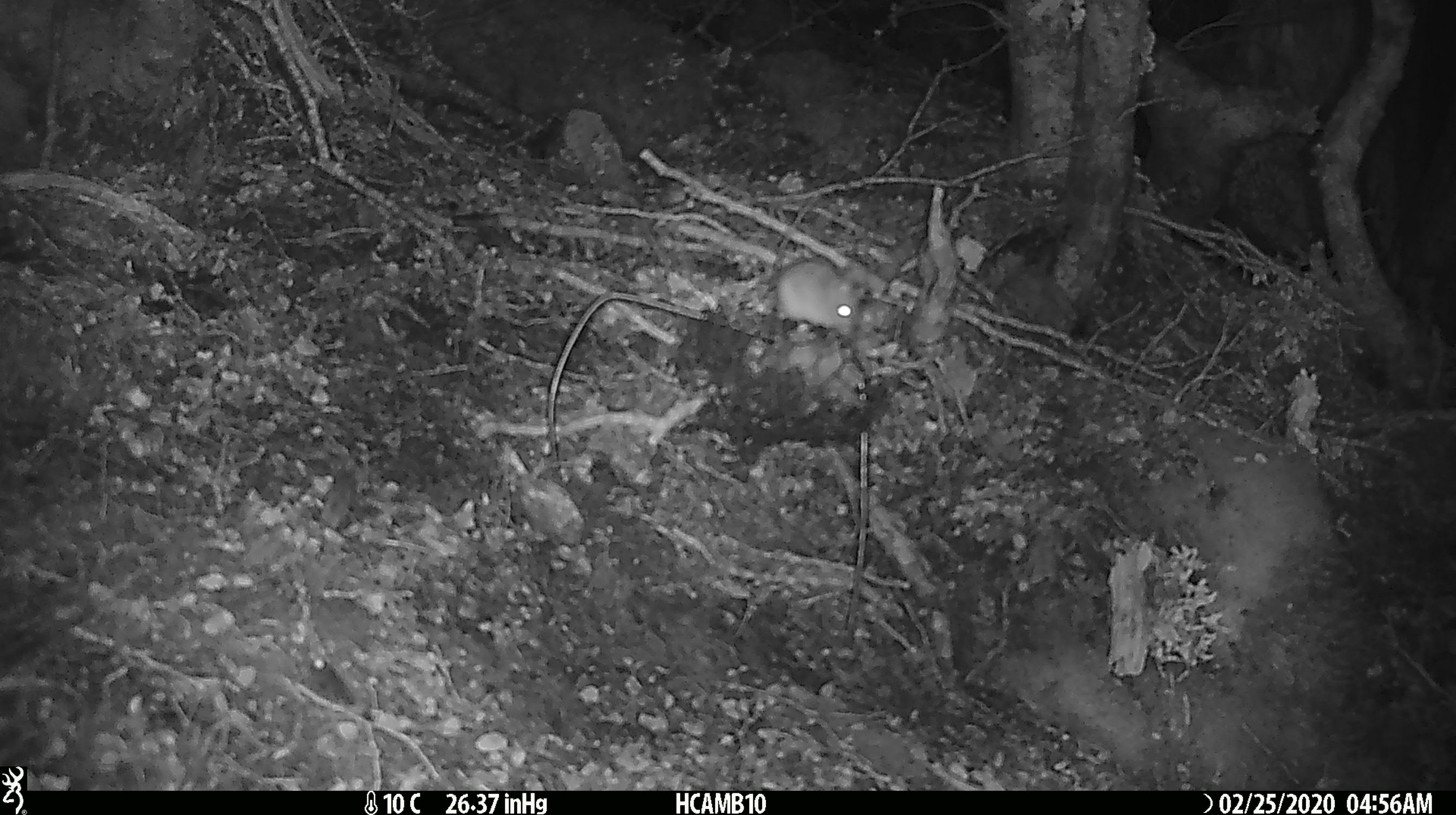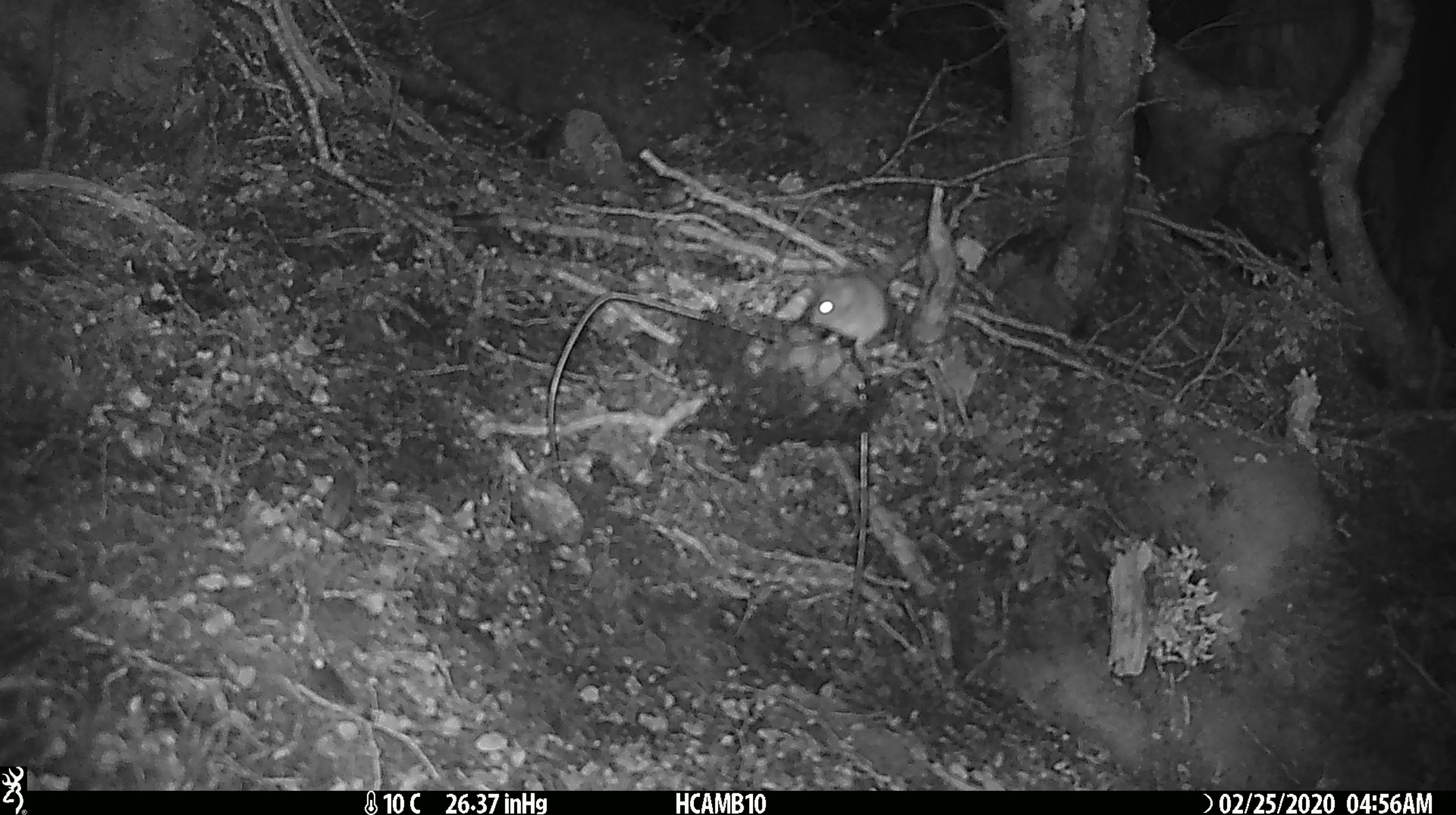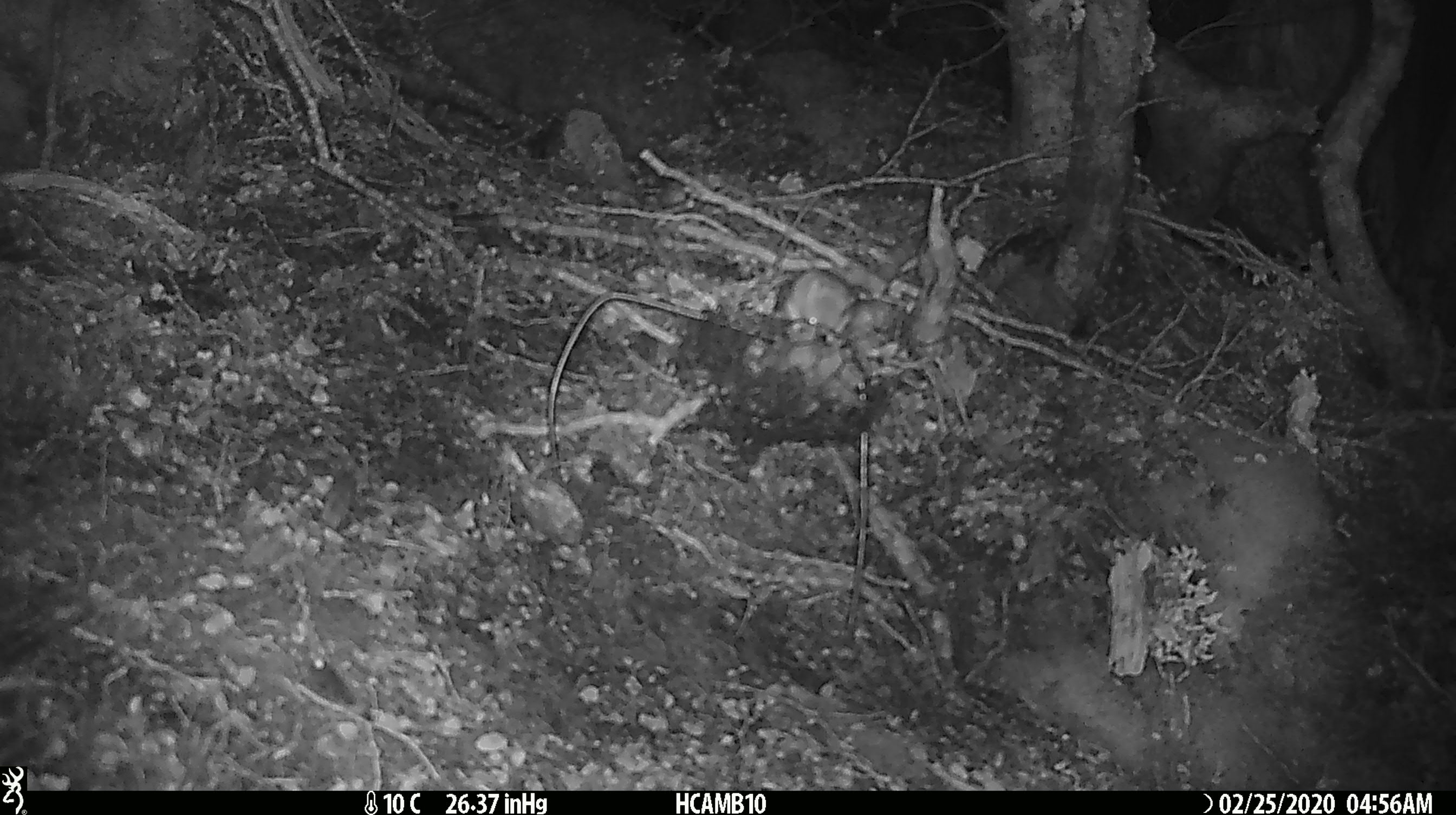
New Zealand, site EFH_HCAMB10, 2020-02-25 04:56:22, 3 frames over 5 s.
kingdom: Animalia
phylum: Chordata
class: Mammalia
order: Rodentia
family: Muridae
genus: Mus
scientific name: Mus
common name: mouse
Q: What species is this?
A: Mouse (Mus).